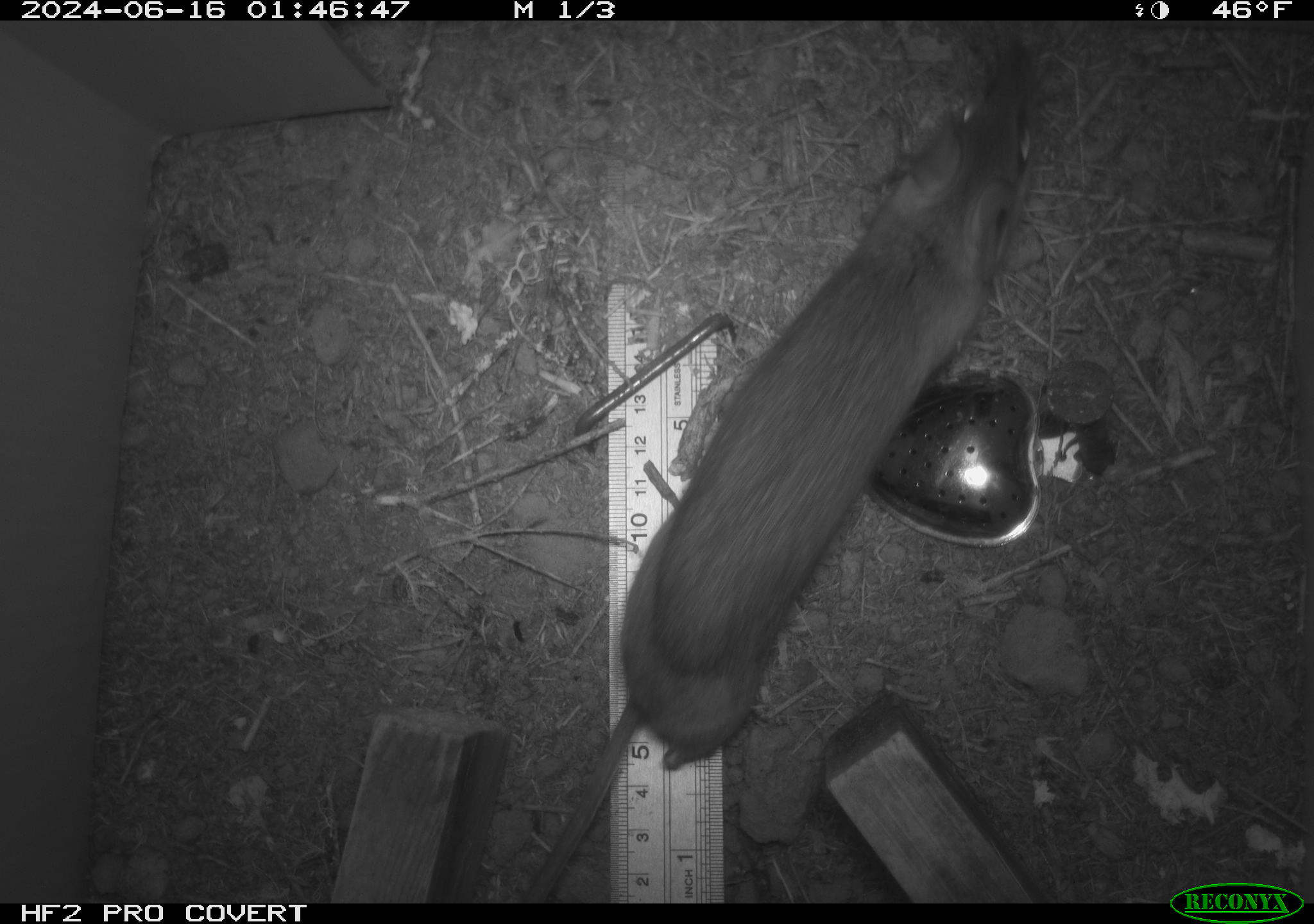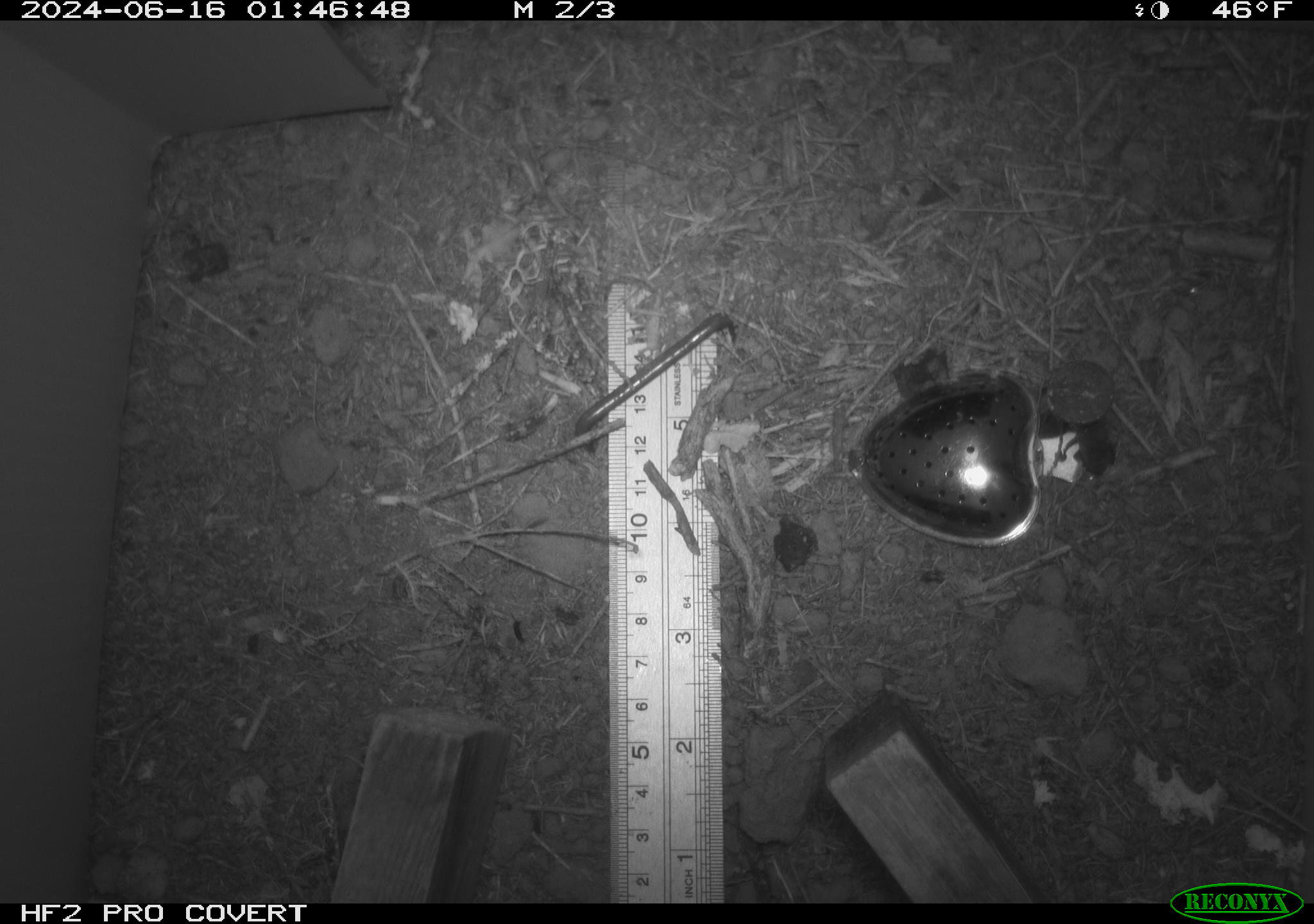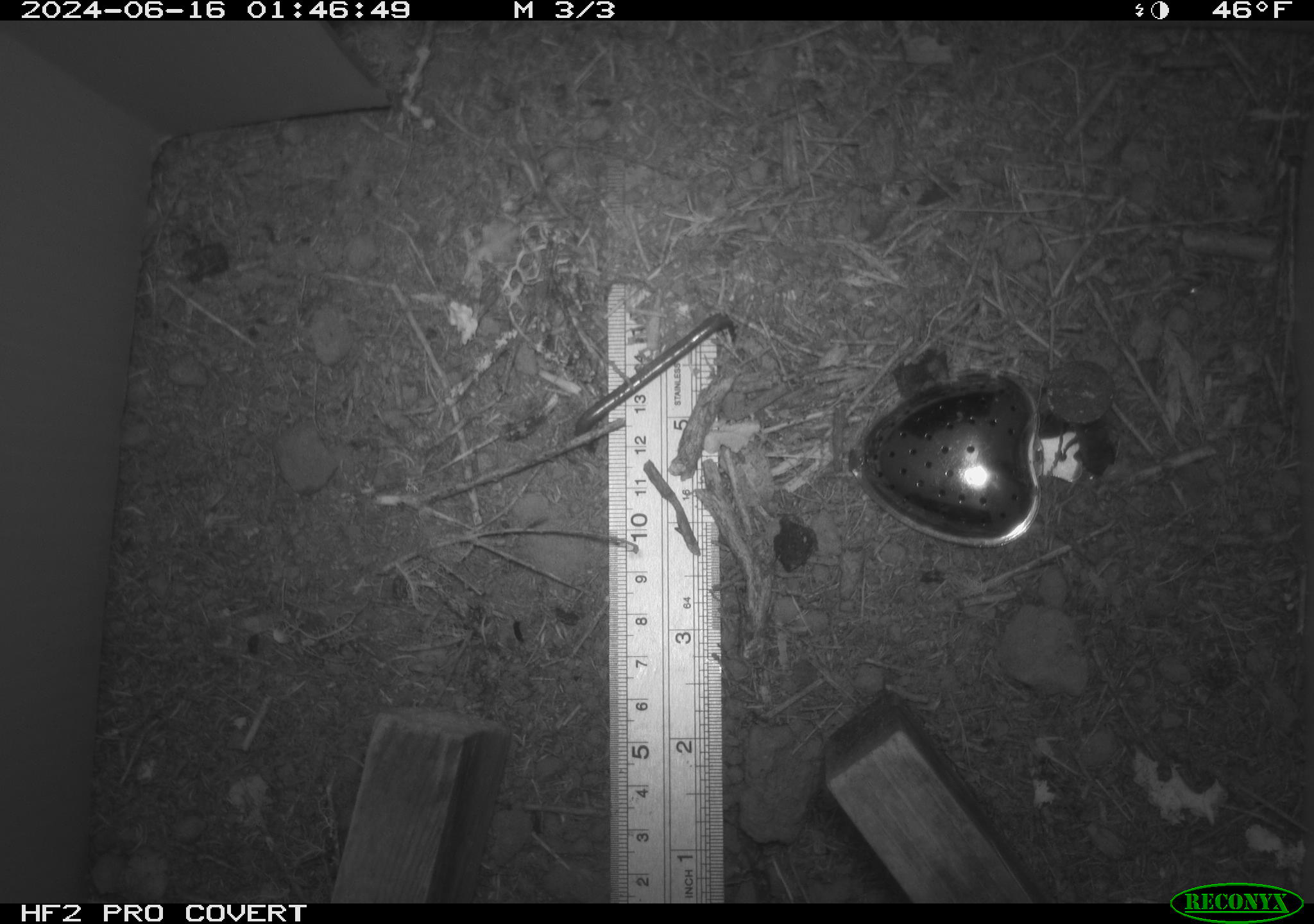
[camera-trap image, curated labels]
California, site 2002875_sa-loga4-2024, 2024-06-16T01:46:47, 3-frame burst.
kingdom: Animalia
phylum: Chordata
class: Mammalia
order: Rodentia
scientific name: Rodentia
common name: mouse species